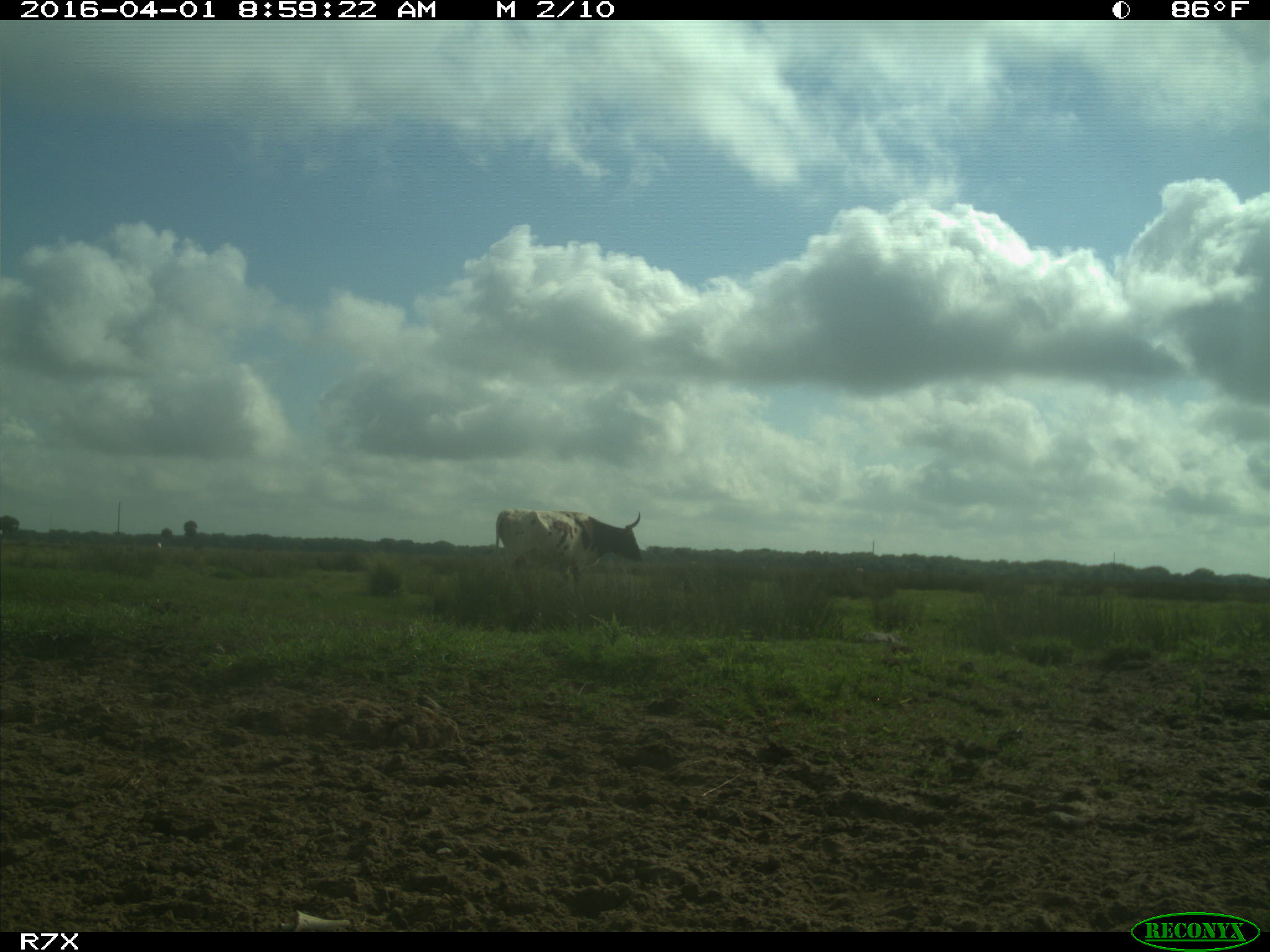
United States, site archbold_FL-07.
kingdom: Animalia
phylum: Chordata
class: Mammalia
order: Artiodactyla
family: Bovidae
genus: Bos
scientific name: Bos taurus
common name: domestic cow